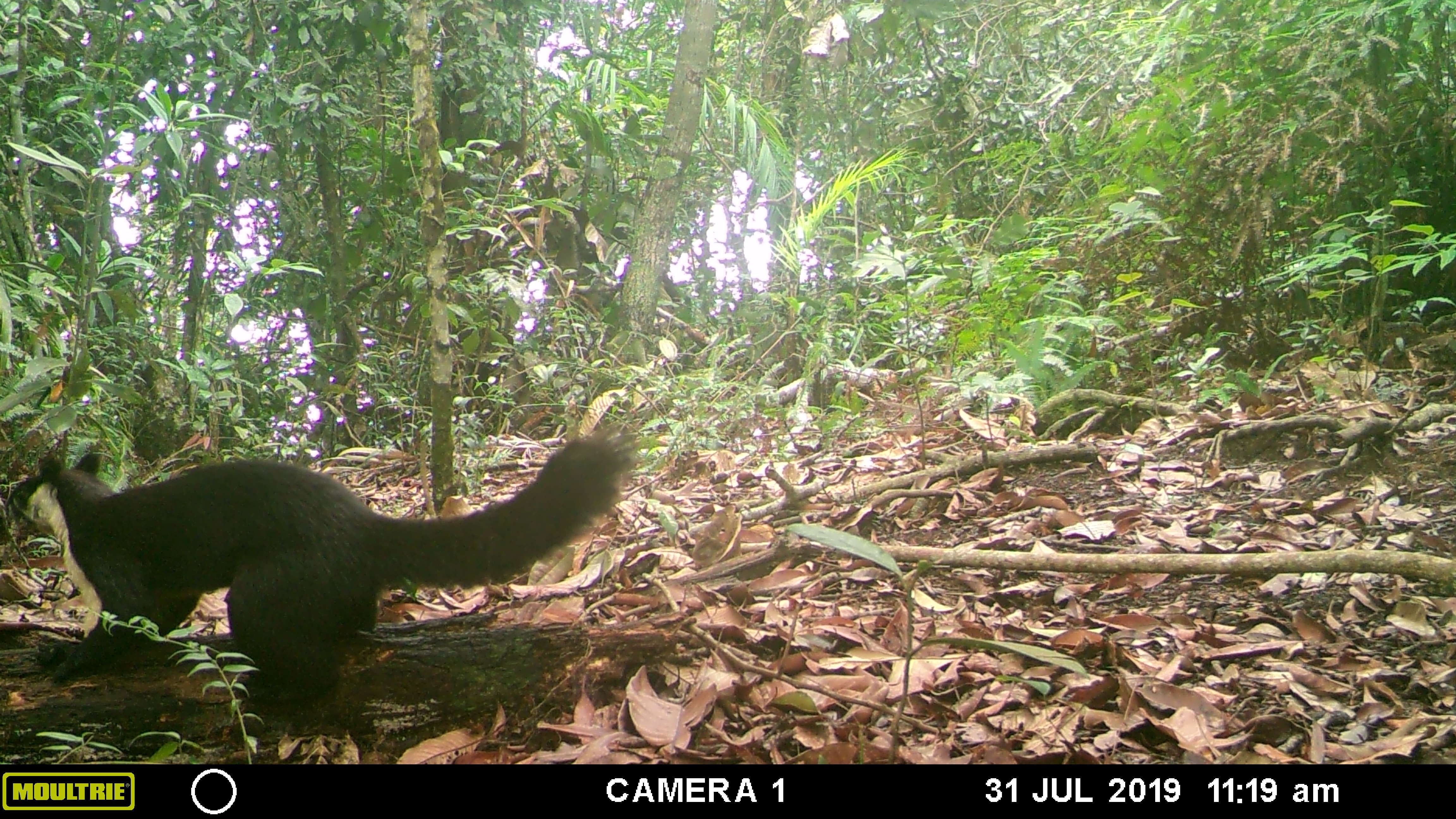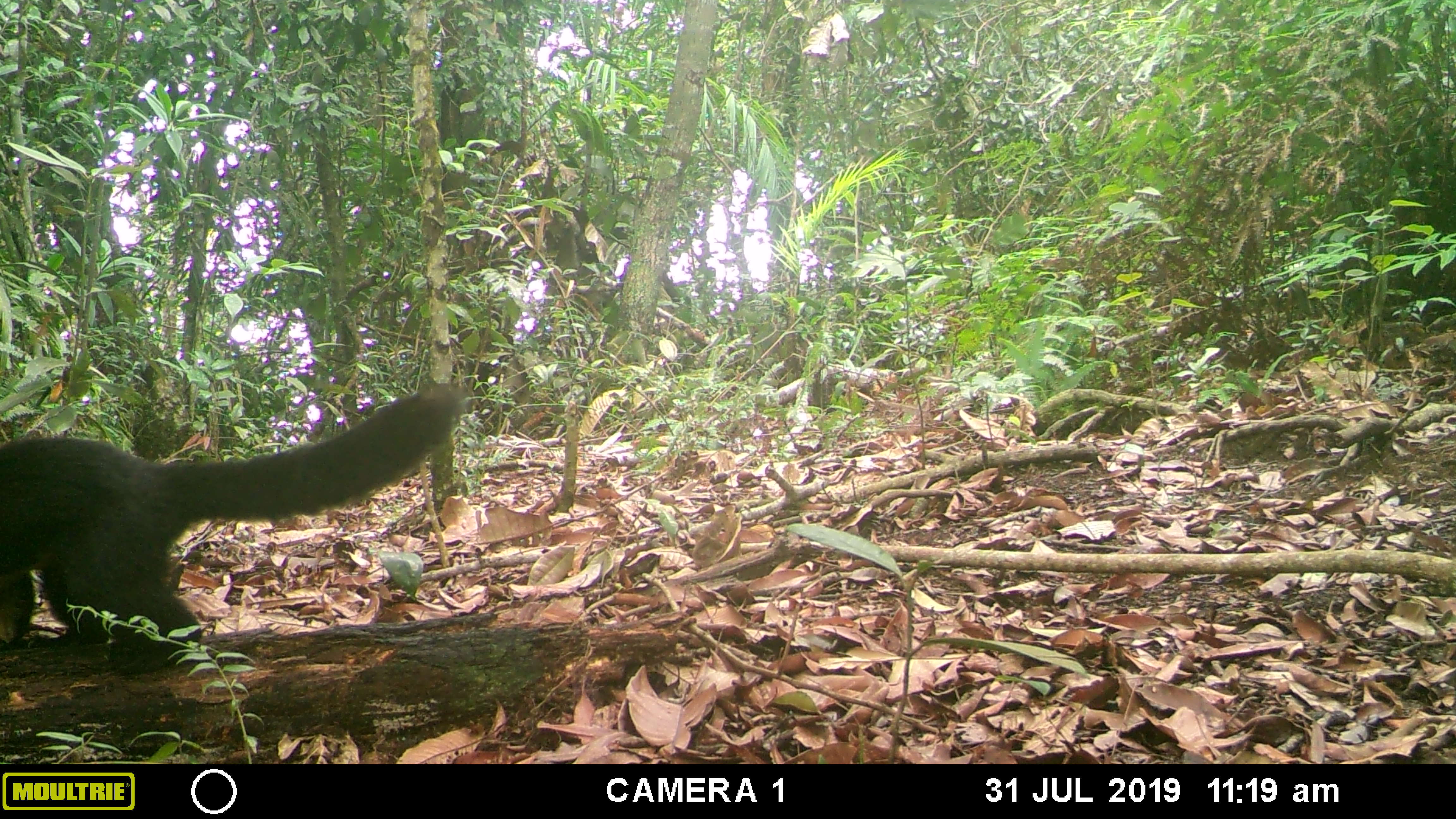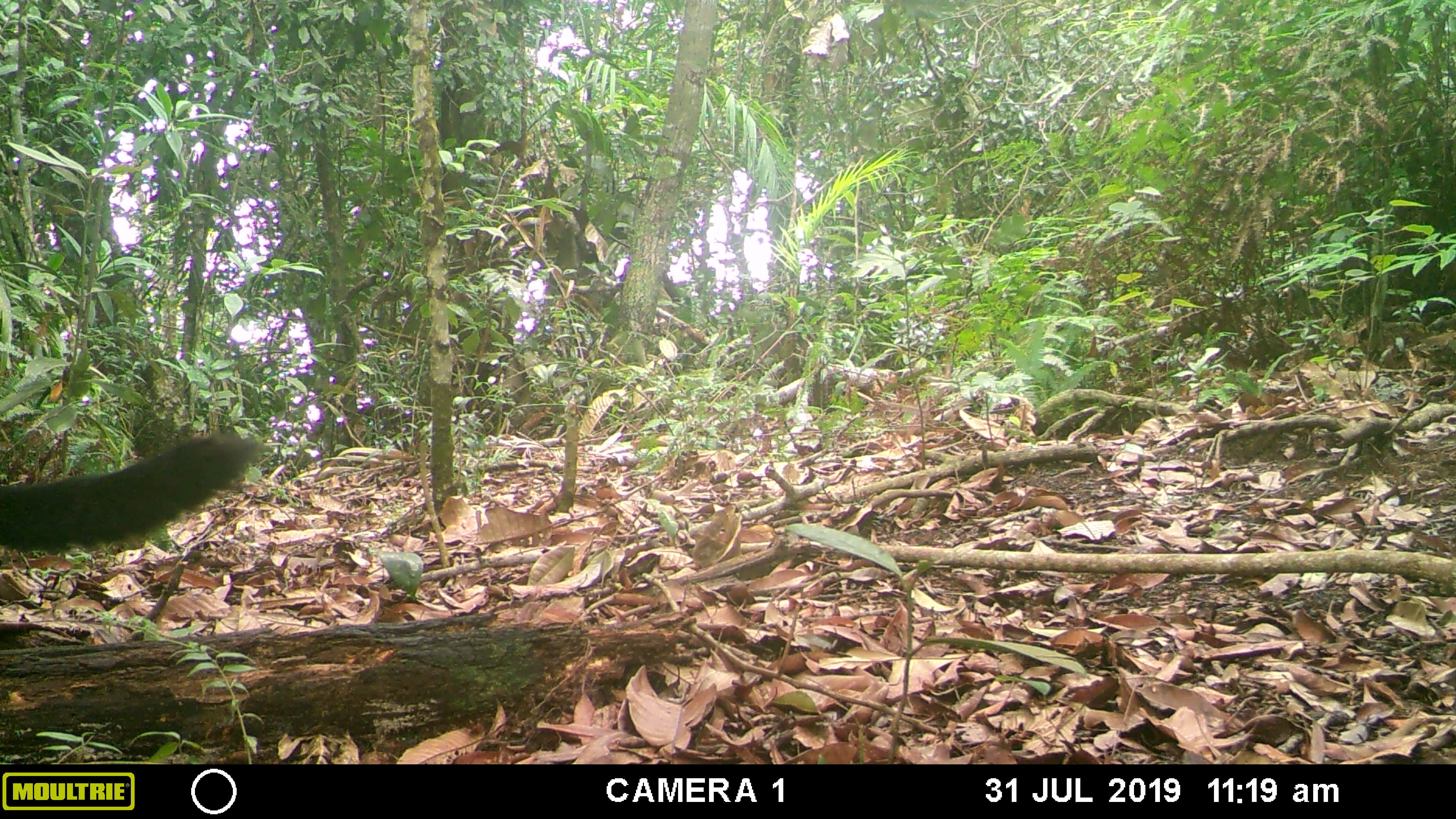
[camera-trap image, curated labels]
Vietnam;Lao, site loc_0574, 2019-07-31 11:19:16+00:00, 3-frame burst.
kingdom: Animalia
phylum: Chordata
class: Mammalia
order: Rodentia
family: Sciuridae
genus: Ratufa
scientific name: Ratufa bicolor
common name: black giant squirrel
Black giant squirrel (Ratufa bicolor). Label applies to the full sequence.